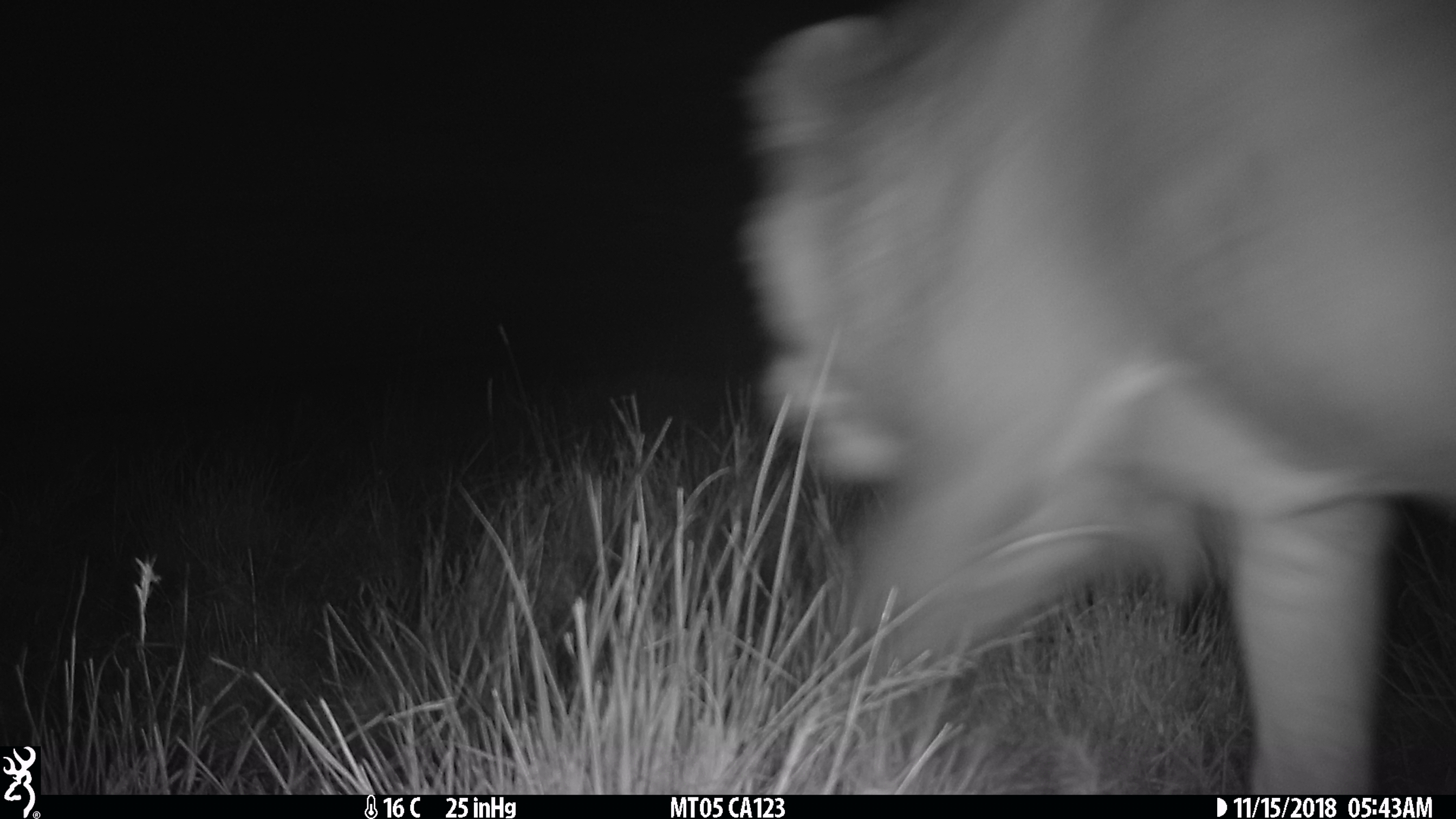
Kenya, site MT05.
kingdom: Animalia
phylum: Chordata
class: Mammalia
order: Carnivora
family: Felidae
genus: Panthera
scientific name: Panthera leo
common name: lion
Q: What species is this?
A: Lion (Panthera leo).